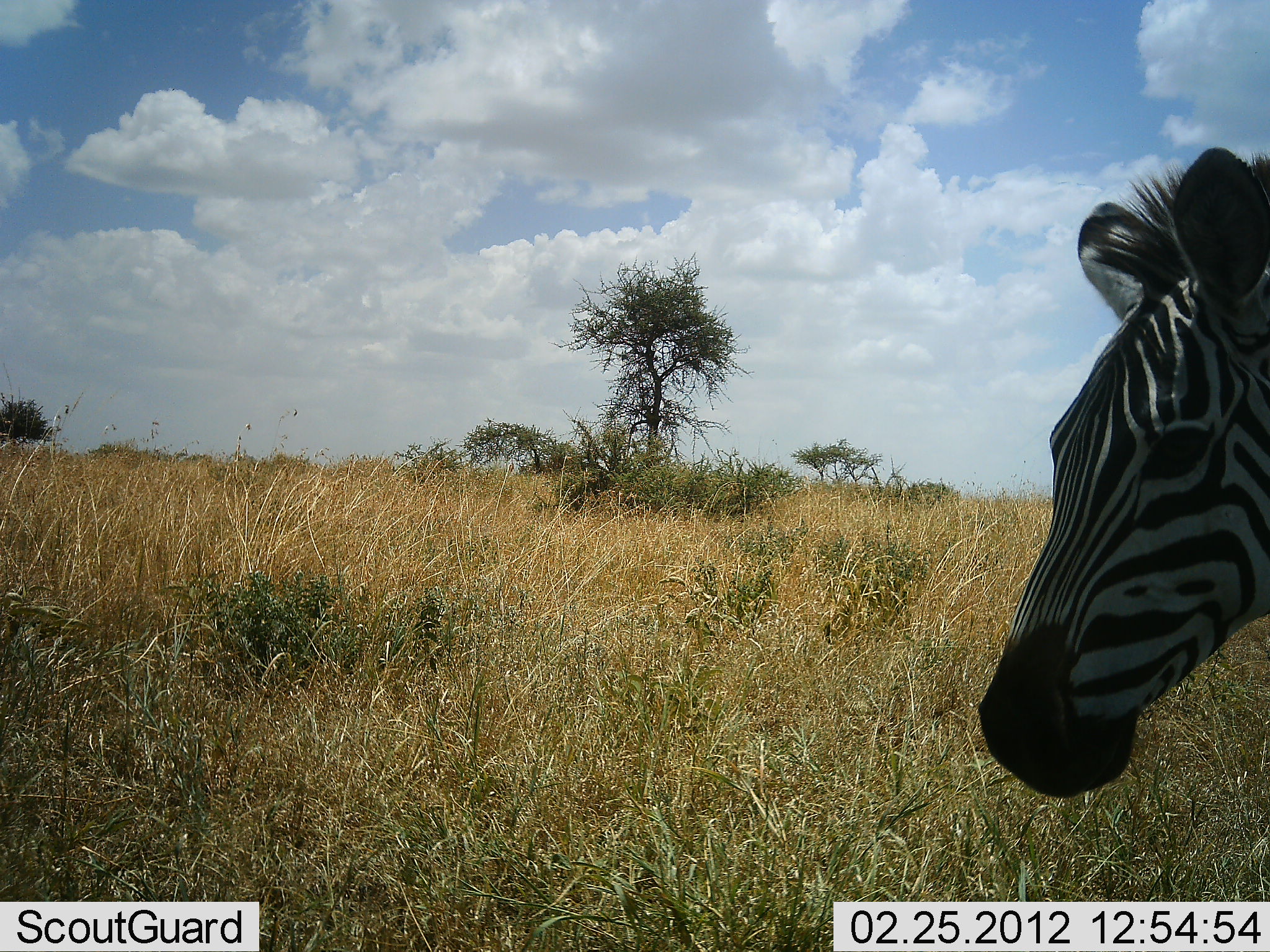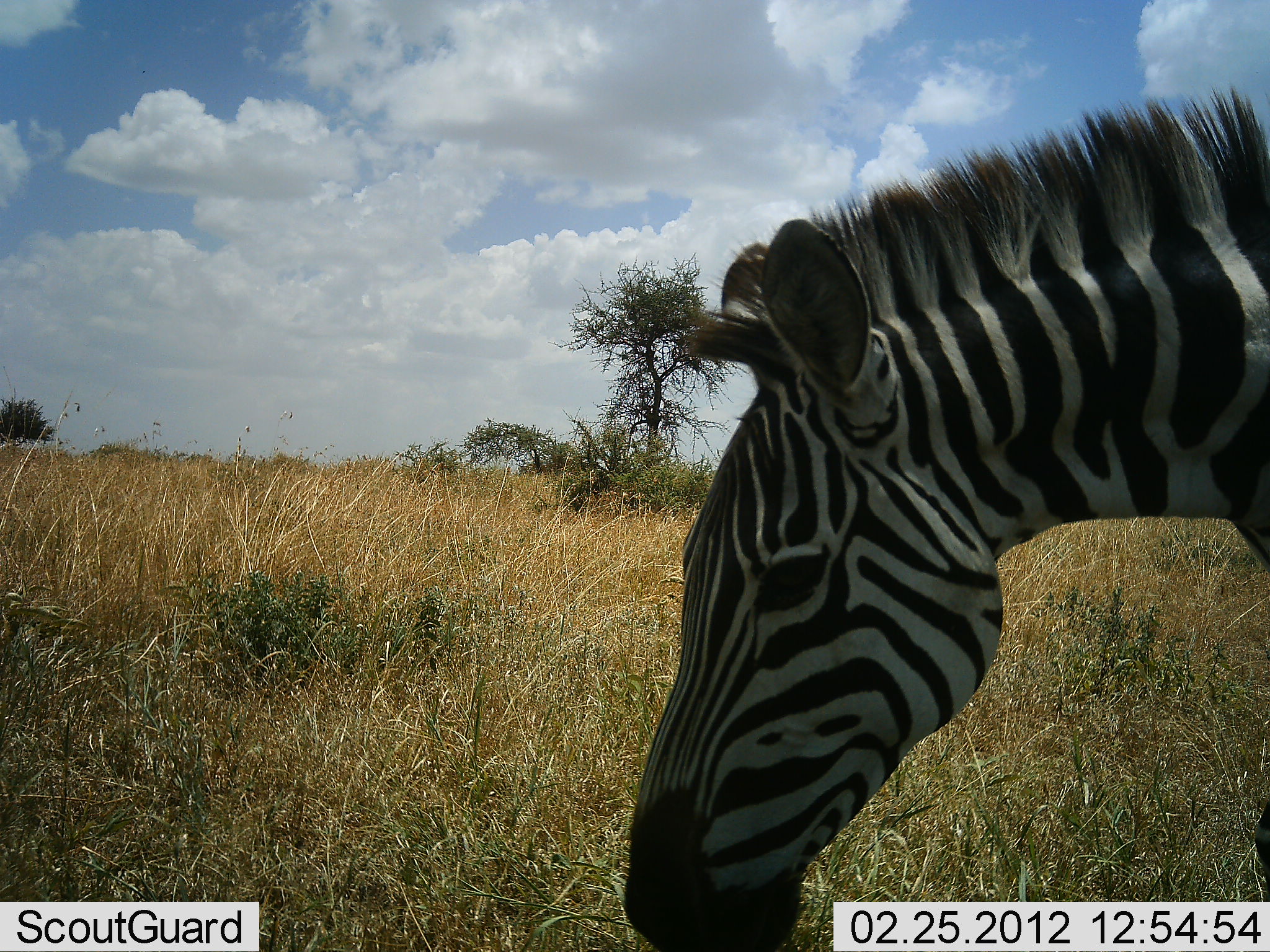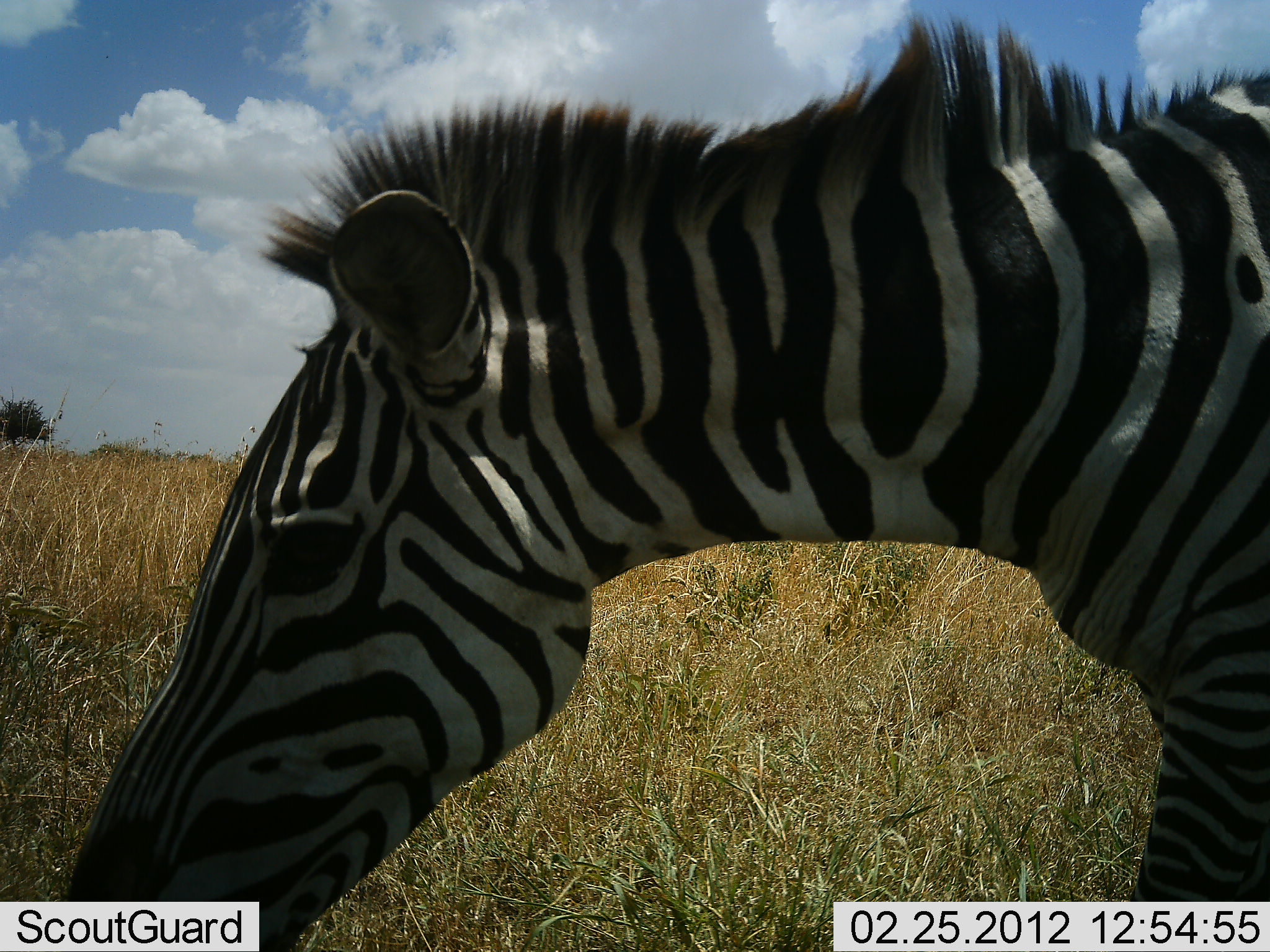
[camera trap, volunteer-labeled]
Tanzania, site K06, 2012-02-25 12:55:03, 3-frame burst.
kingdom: Animalia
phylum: Chordata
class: Mammalia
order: Perissodactyla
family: Equidae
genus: Equus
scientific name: Equus quagga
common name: plains zebra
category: zebra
Zebra (plains zebra) (Equus quagga), count 1. Behavior (volunteer vote fractions): standing 18%, resting 0%, moving 88%, interacting 0%. Young present (vote fraction): 0%. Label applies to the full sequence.